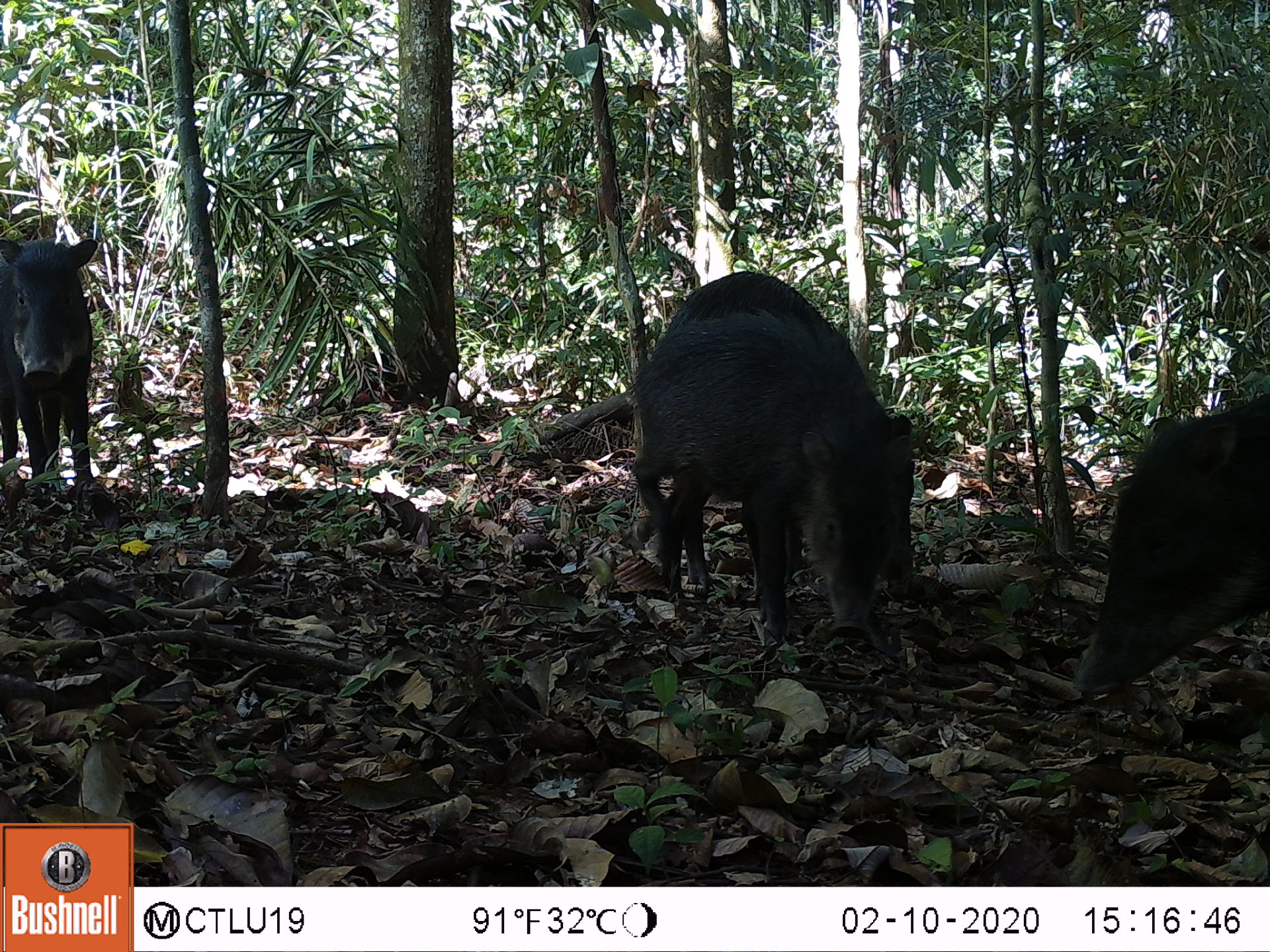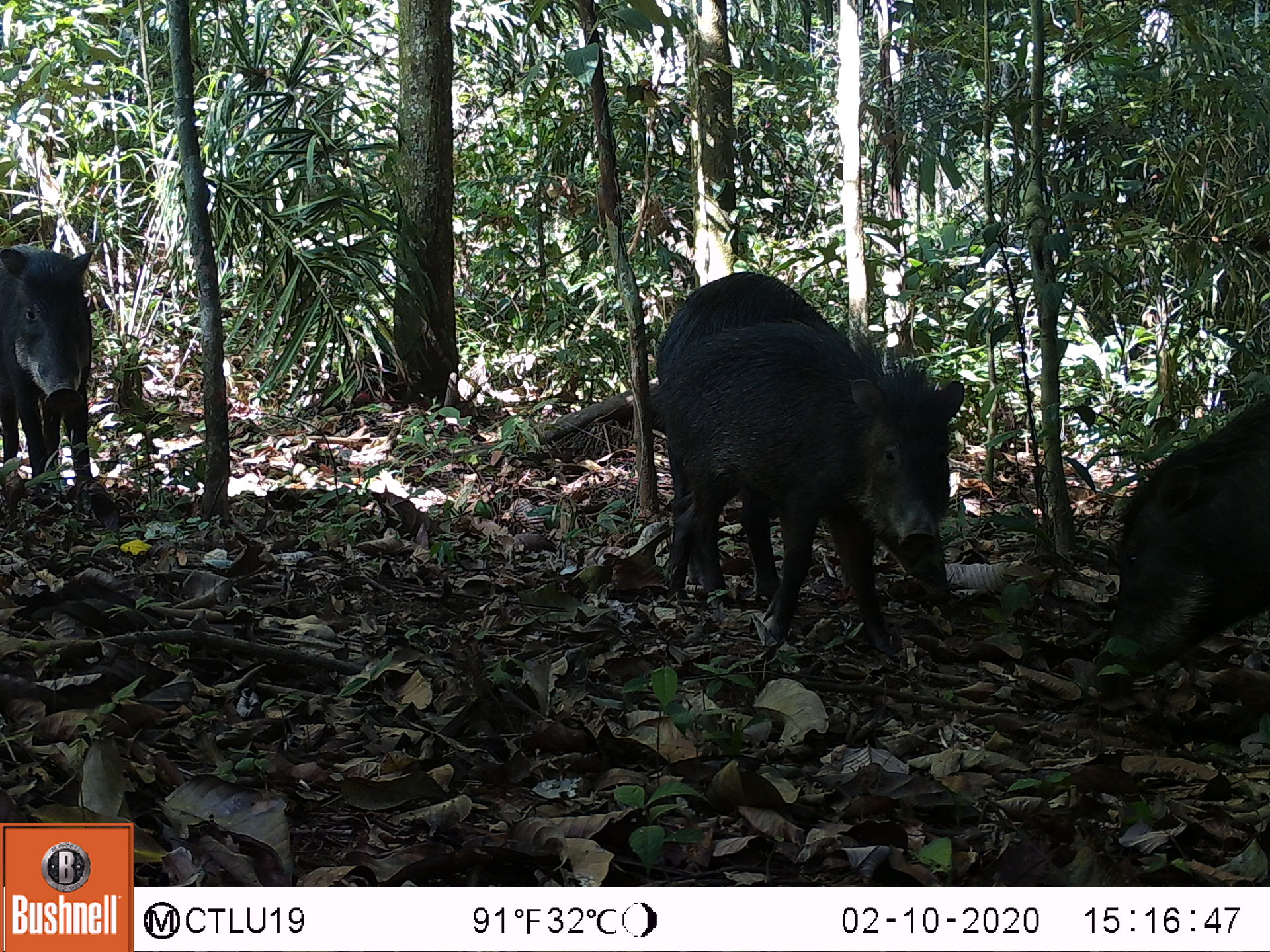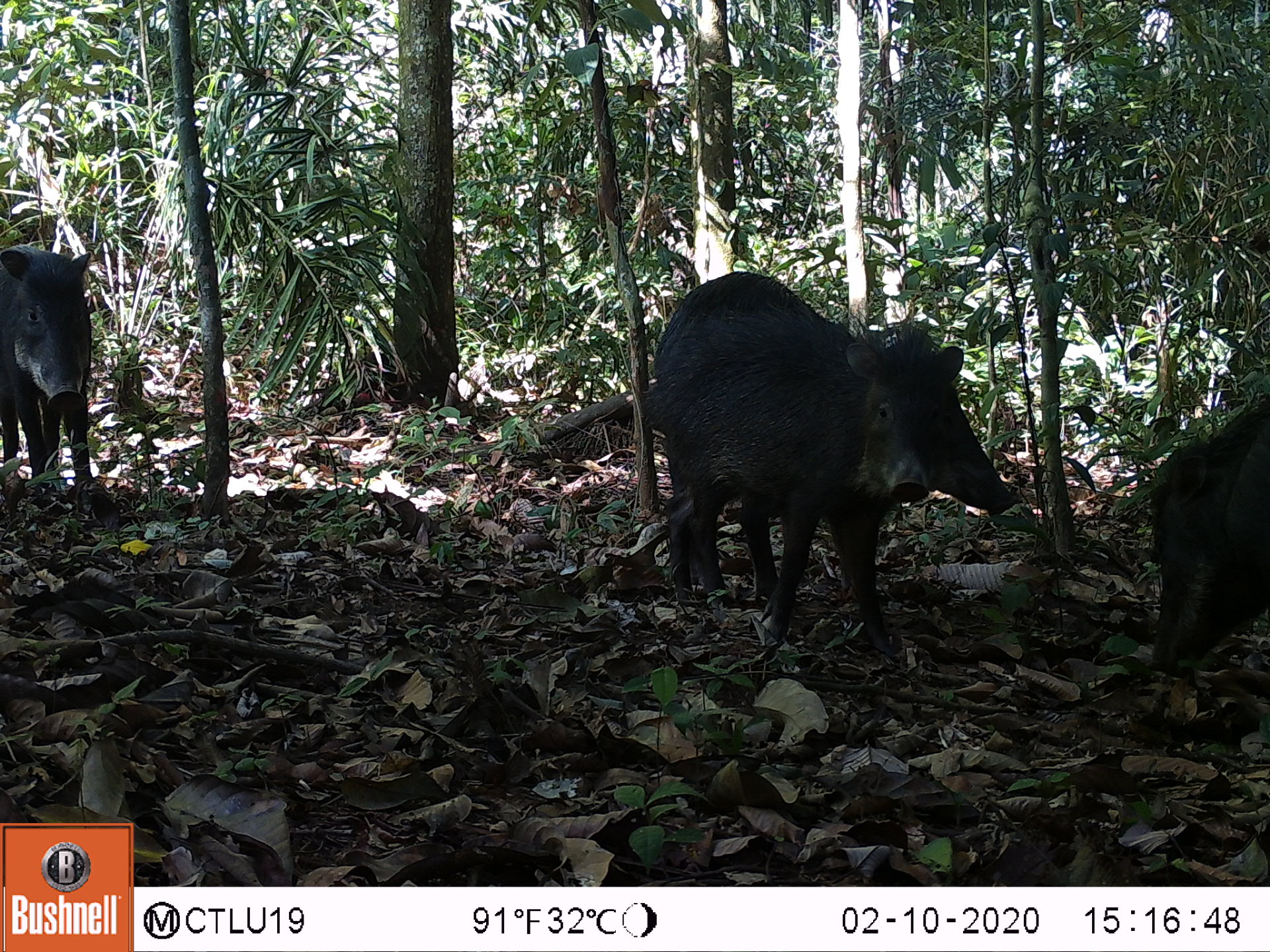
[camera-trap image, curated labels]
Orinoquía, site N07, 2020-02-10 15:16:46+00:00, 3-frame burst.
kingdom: Animalia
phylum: Chordata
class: Mammalia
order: Artiodactyla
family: Tayassuidae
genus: Tayassu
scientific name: Tayassu pecari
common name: white-lipped peccary